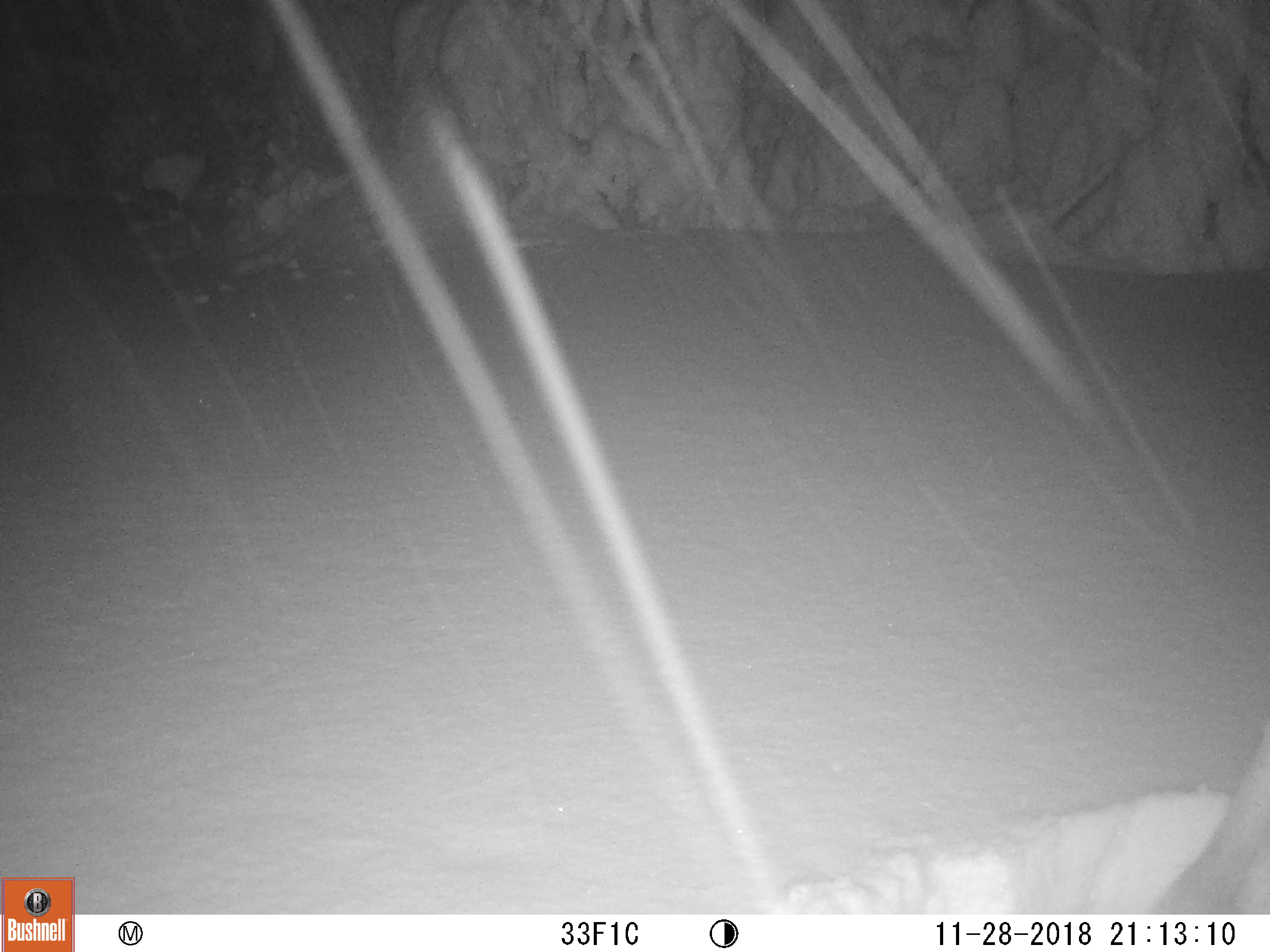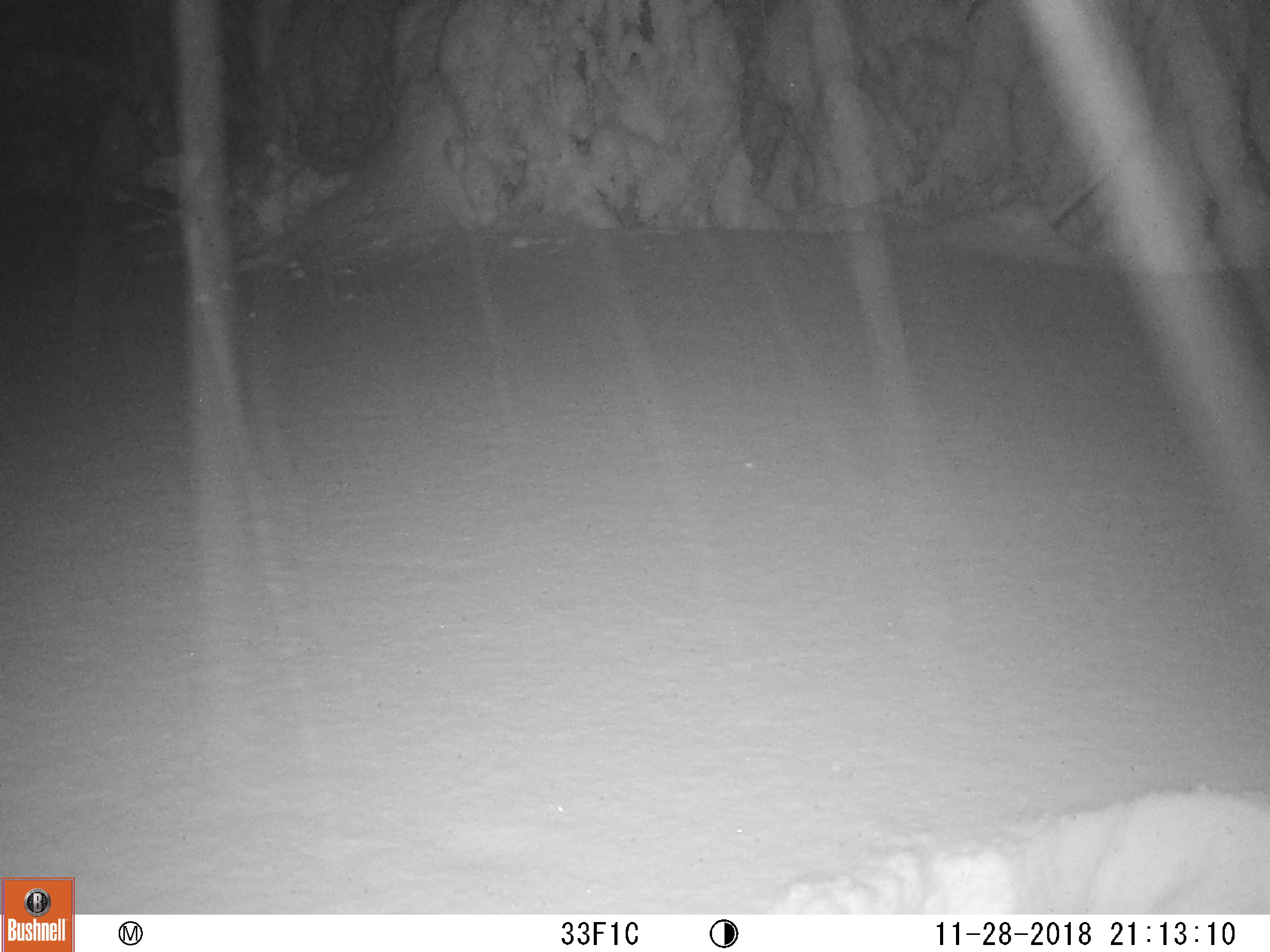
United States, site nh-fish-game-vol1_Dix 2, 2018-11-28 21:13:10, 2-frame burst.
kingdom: Animalia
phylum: Chordata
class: Mammalia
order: Artiodactyla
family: Cervidae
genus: Alces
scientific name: Alces alces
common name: moose